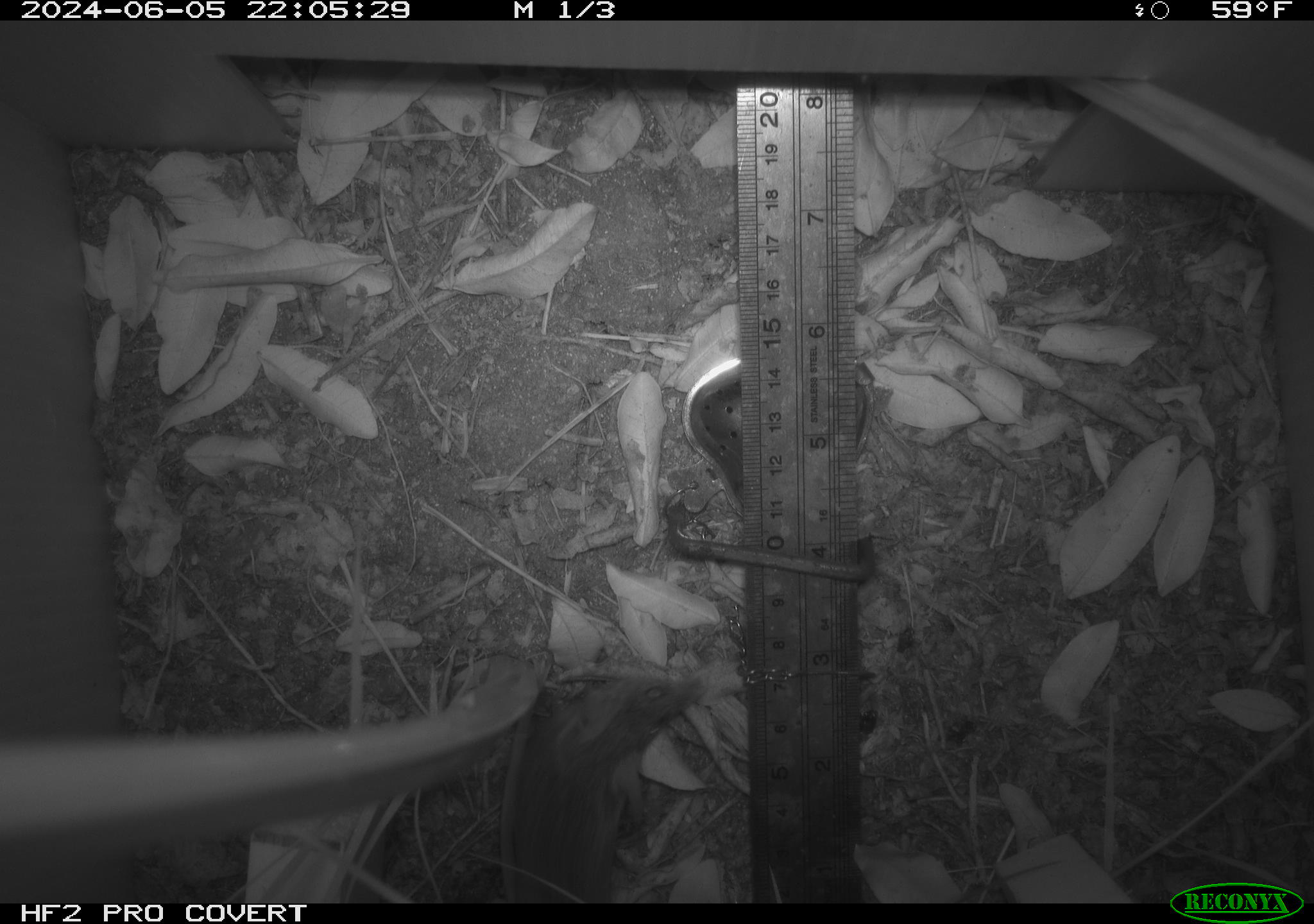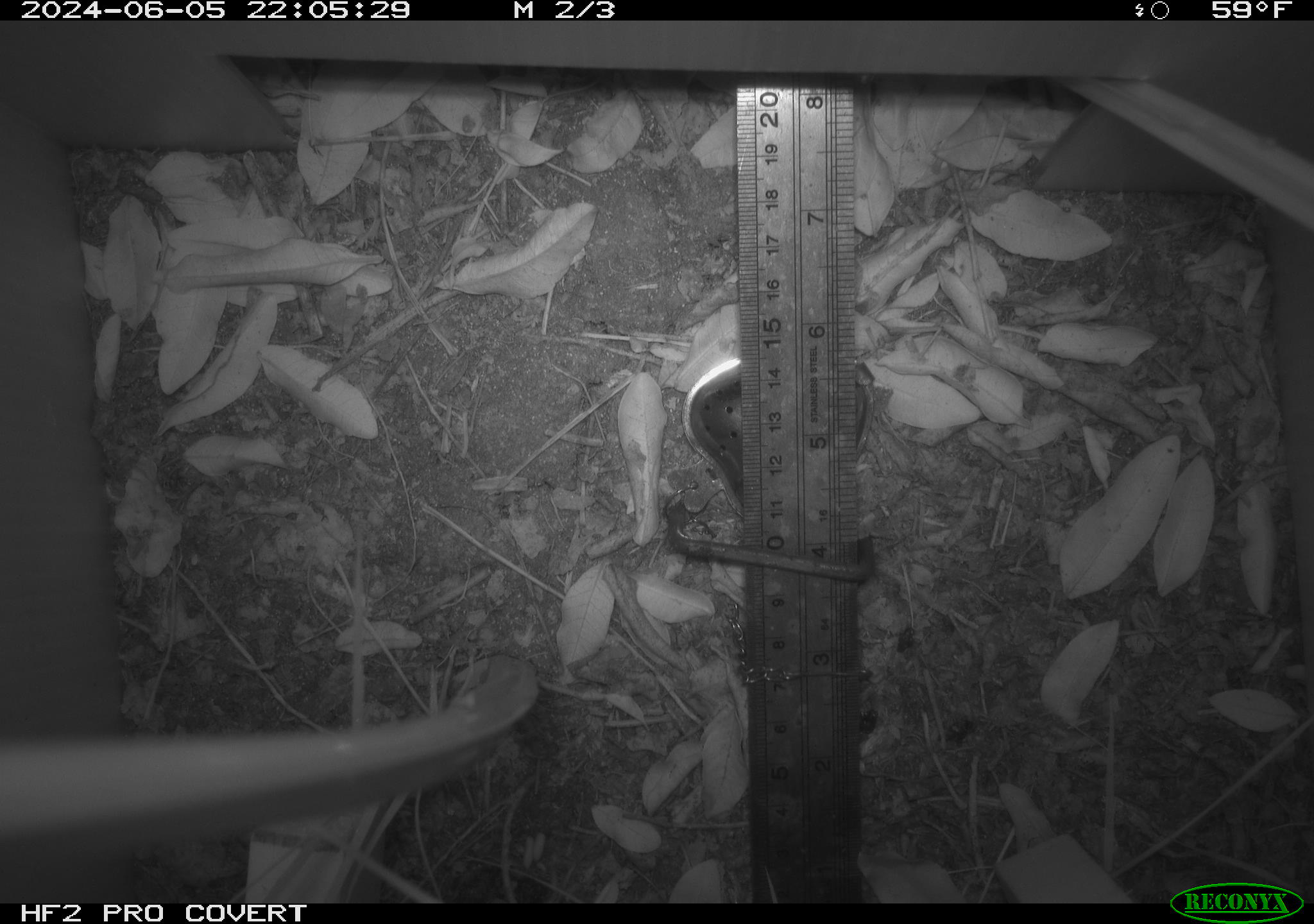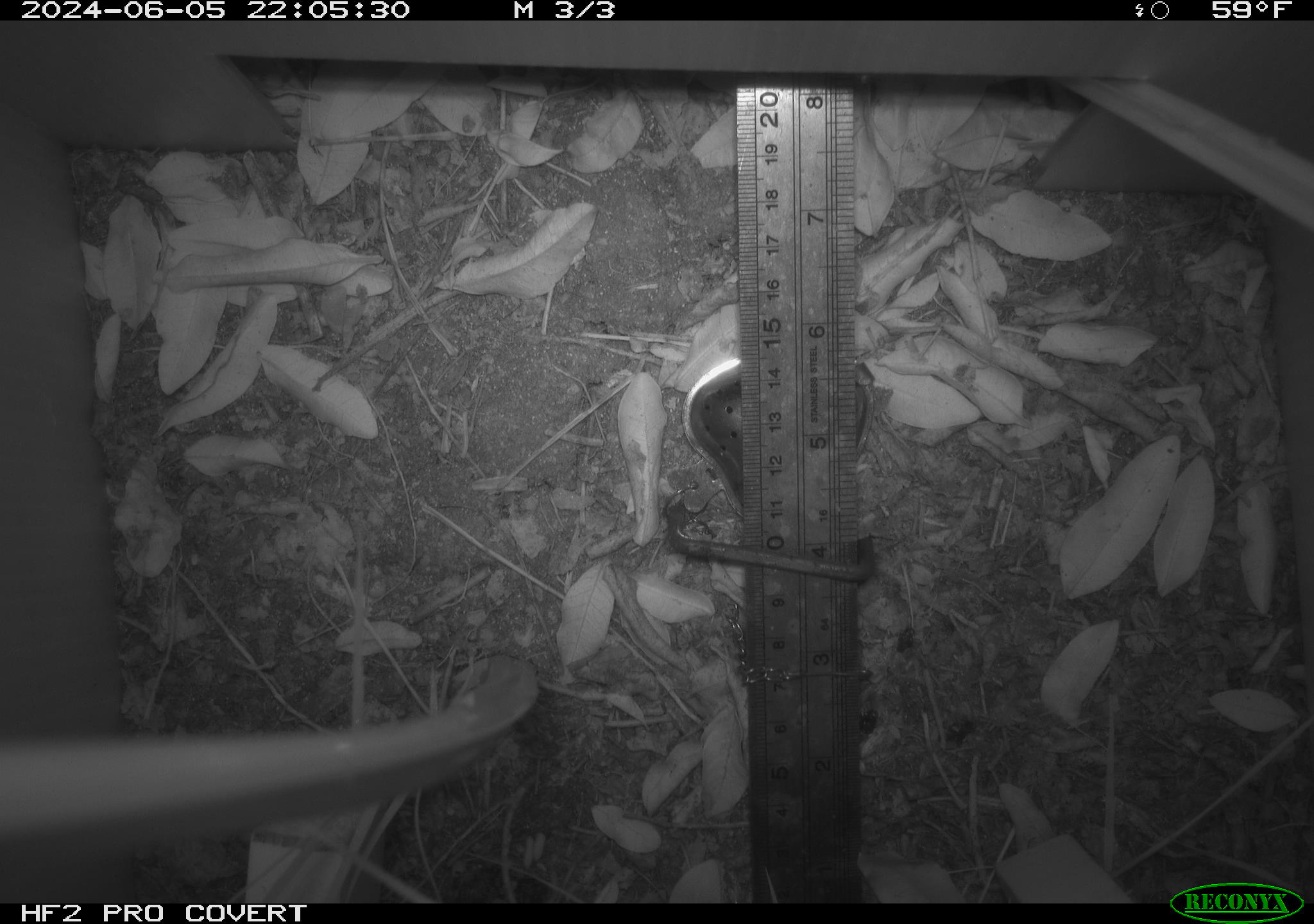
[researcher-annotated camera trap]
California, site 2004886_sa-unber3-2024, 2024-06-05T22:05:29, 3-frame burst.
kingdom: Animalia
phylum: Chordata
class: Mammalia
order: Rodentia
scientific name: Rodentia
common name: mouse species